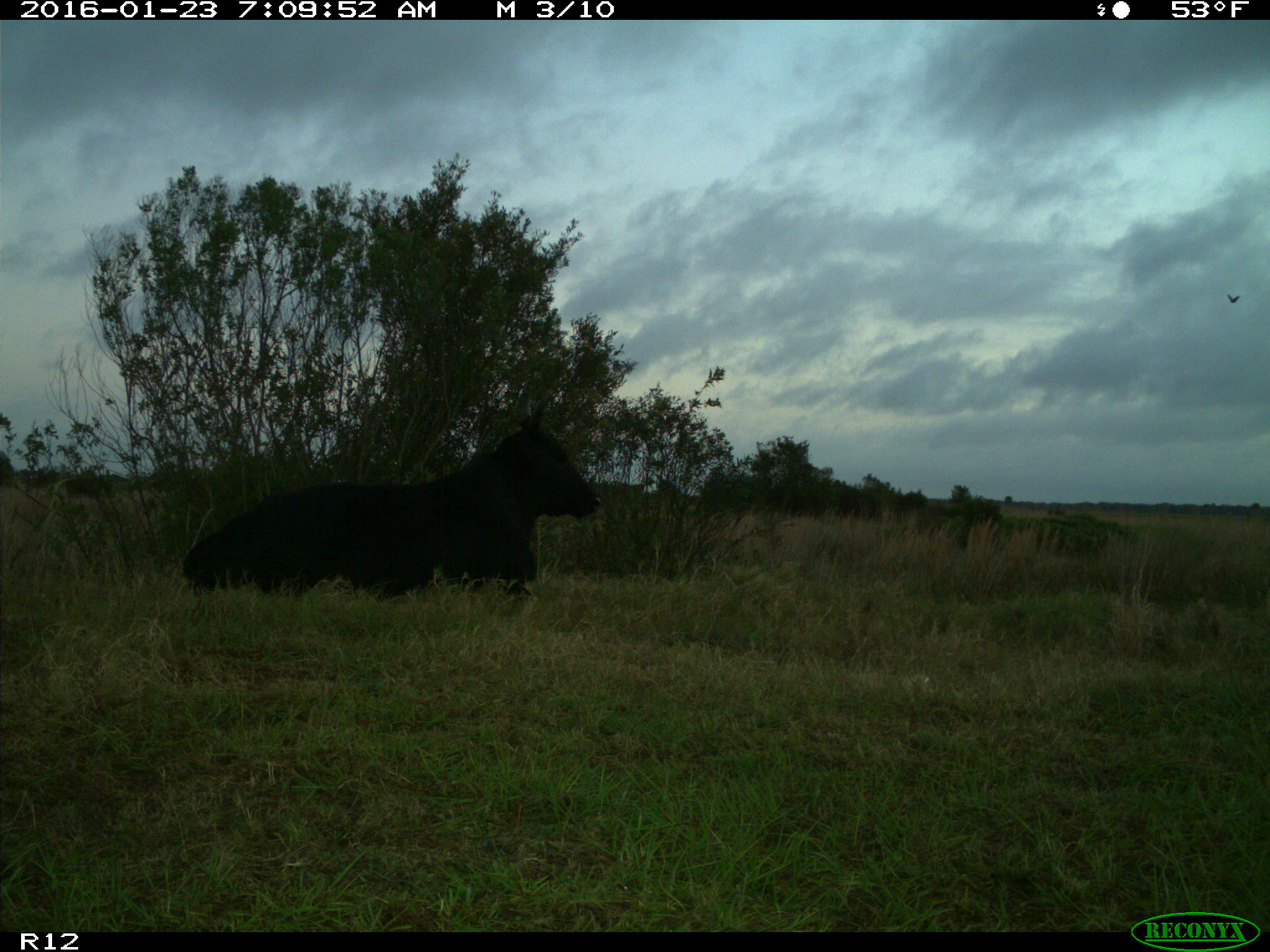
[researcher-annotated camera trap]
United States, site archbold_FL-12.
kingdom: Animalia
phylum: Chordata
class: Mammalia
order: Artiodactyla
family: Bovidae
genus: Bos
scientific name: Bos taurus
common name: domestic cow